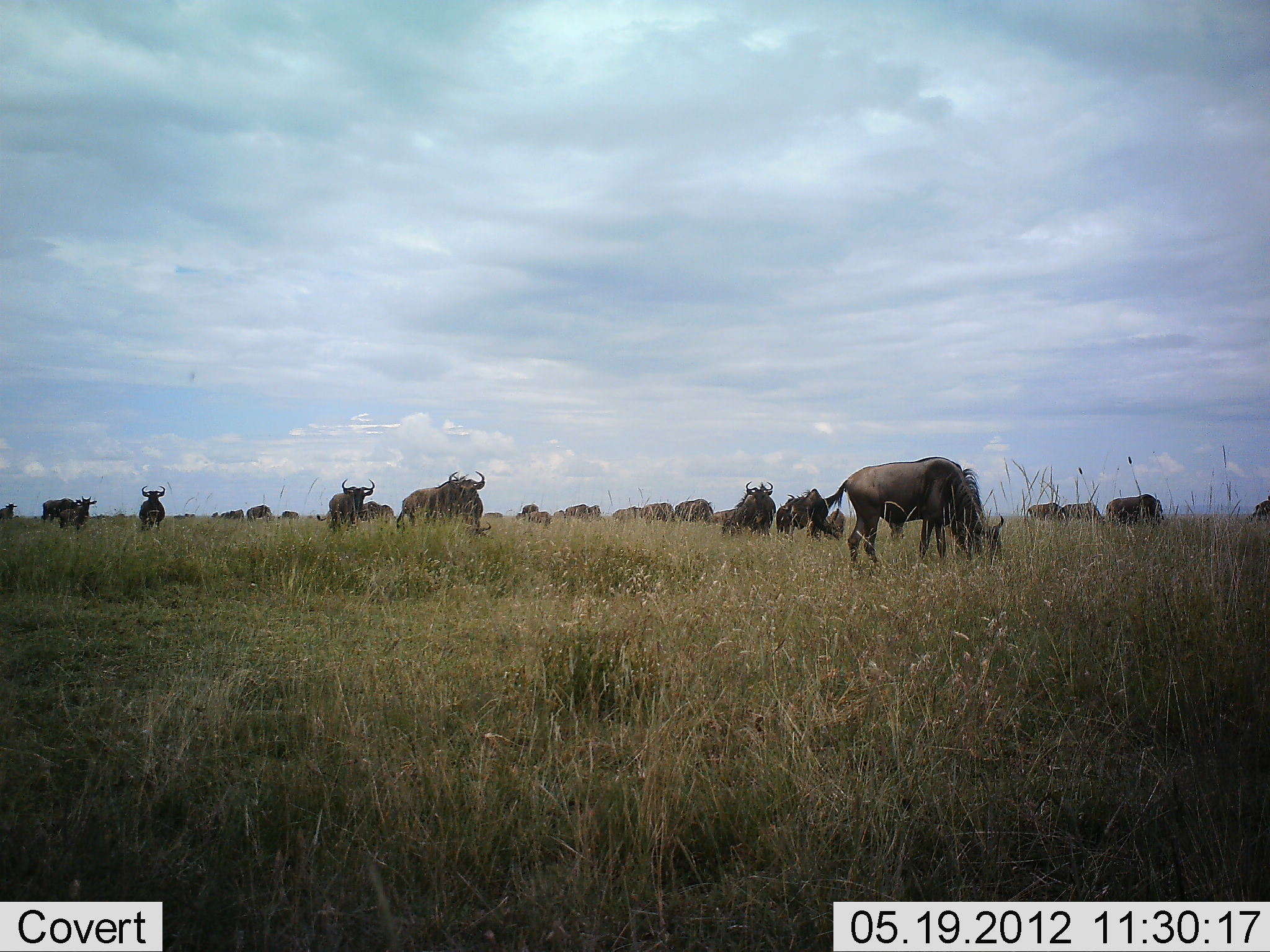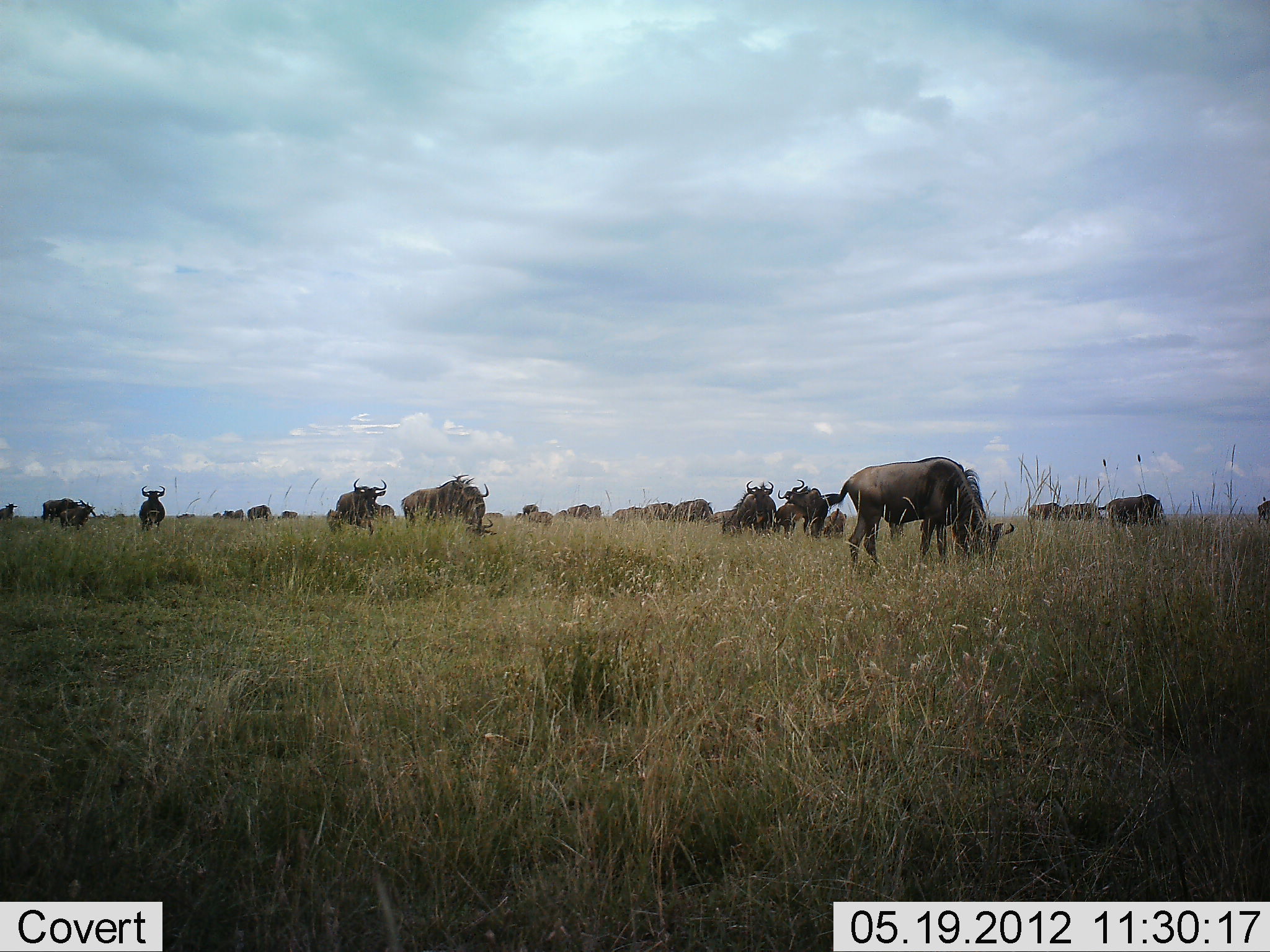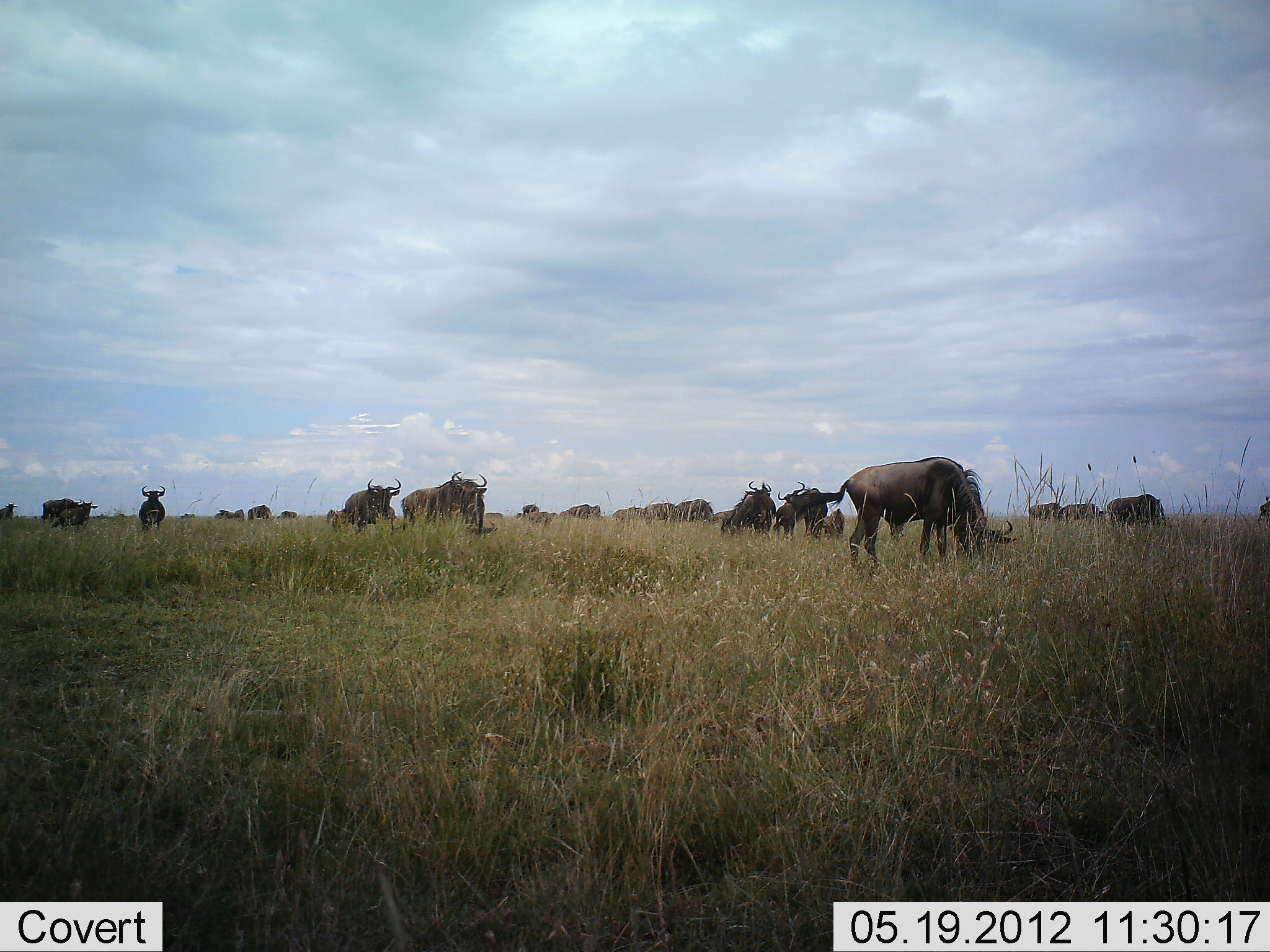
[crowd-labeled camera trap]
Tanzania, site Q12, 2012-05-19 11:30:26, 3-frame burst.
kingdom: Animalia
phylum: Chordata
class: Mammalia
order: Artiodactyla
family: Bovidae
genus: Connochaetes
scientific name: Connochaetes taurinus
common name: blue wildebeest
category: wildebeest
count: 11-50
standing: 90%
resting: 10%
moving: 30%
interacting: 0%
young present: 10%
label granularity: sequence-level